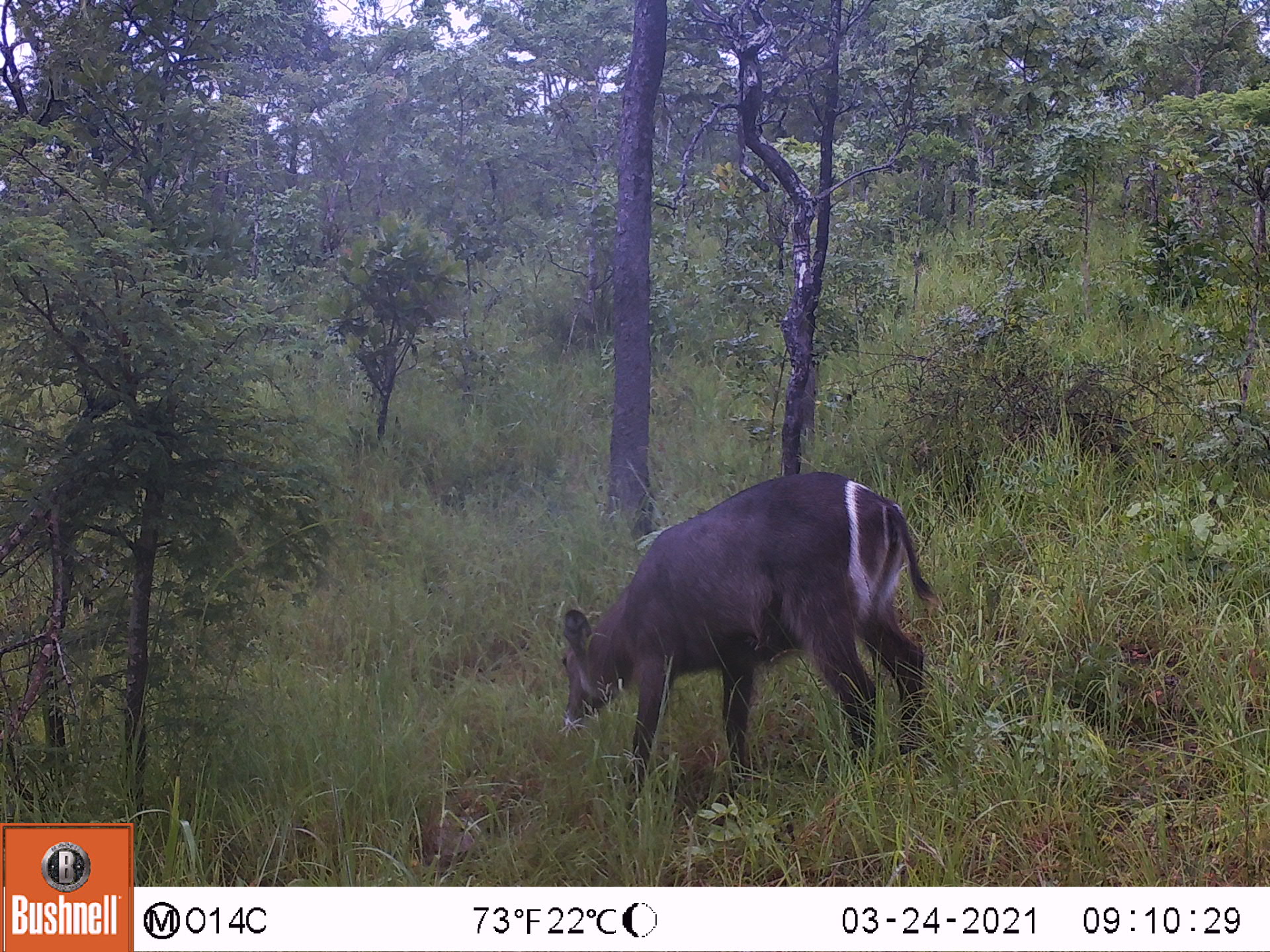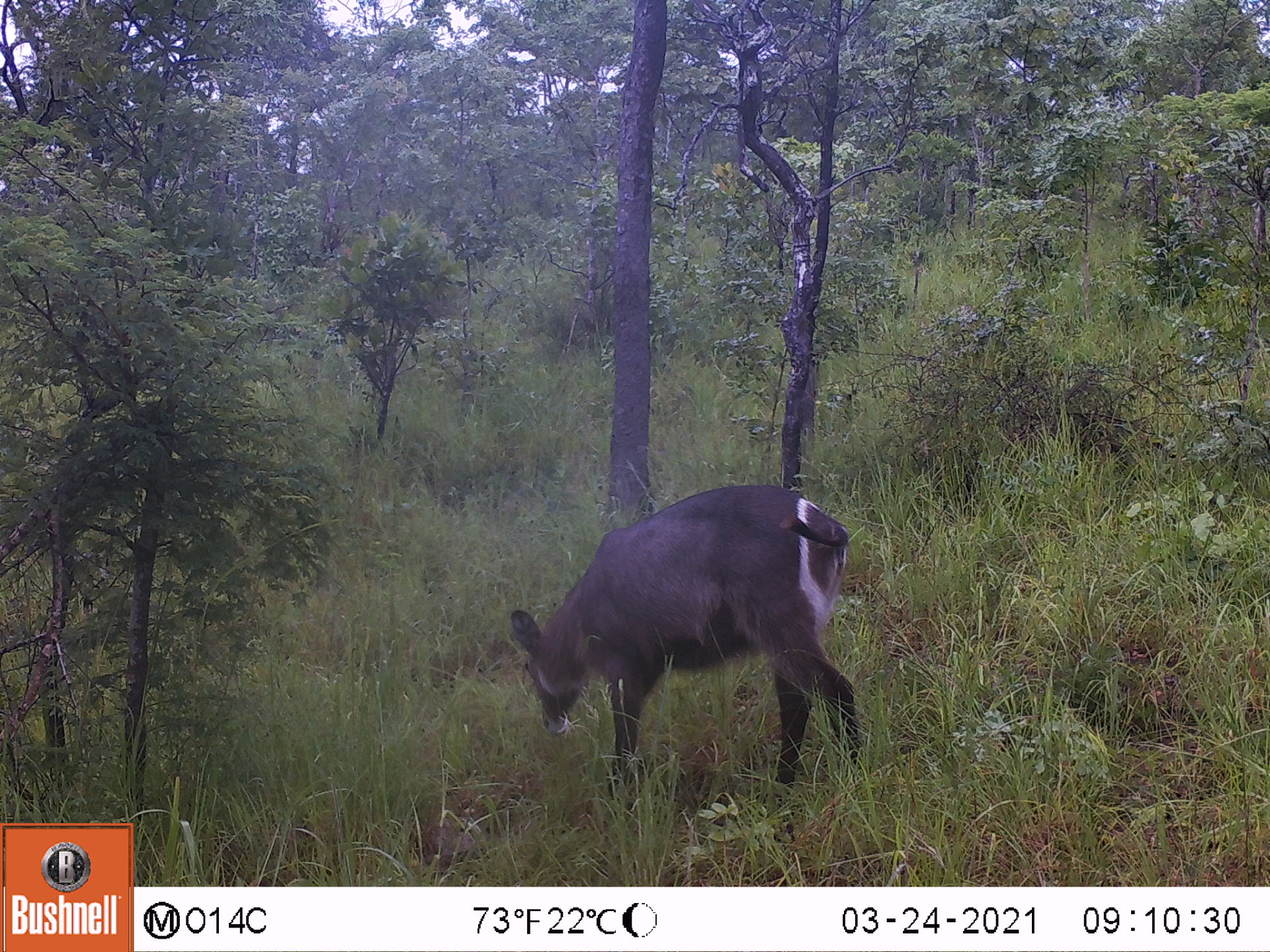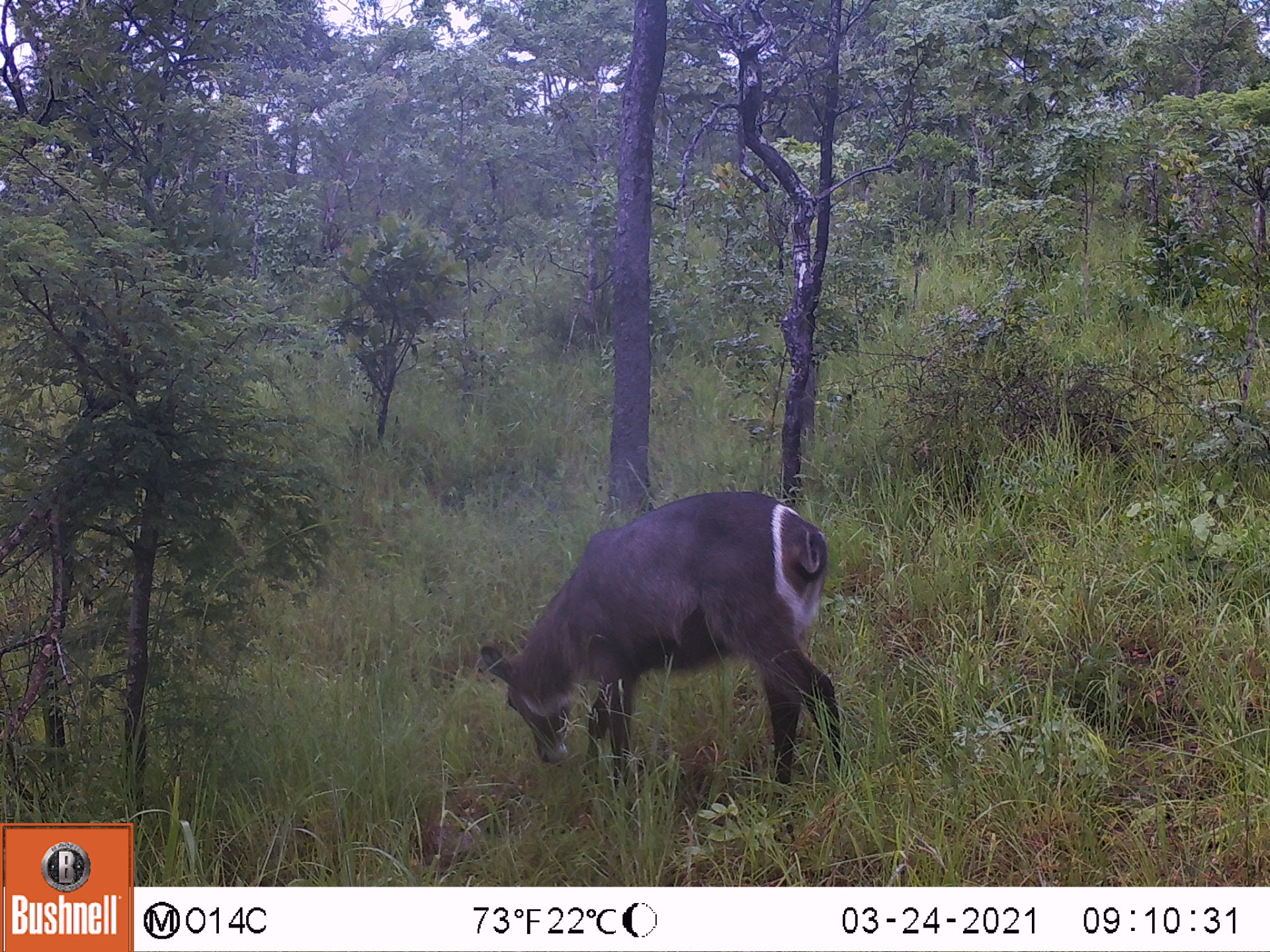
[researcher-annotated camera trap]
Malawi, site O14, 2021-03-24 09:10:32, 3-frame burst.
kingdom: Animalia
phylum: Chordata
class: Mammalia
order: Artiodactyla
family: Bovidae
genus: Kobus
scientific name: Kobus ellipsiprymnus ellipsiprymnus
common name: common waterbuck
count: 1